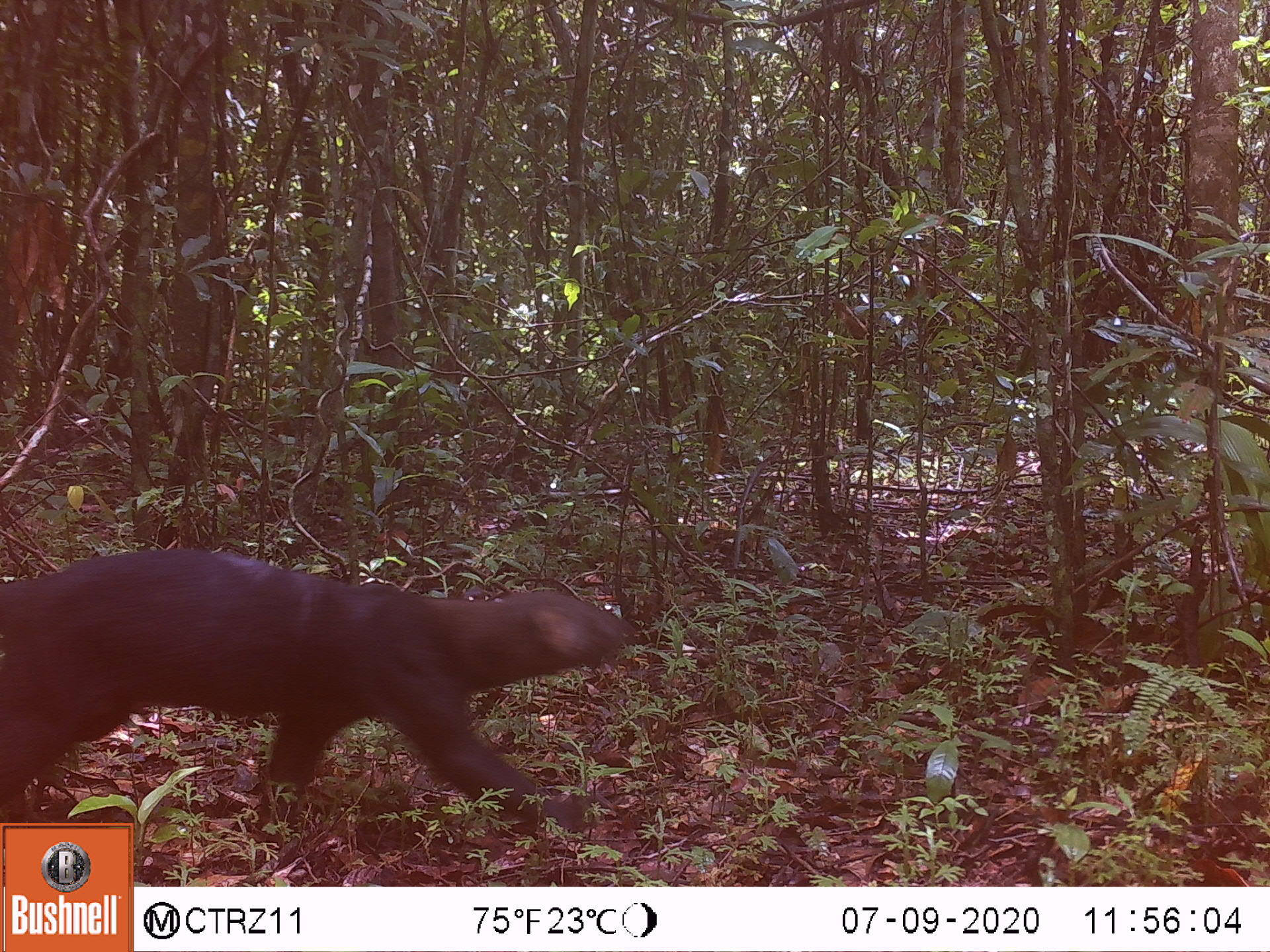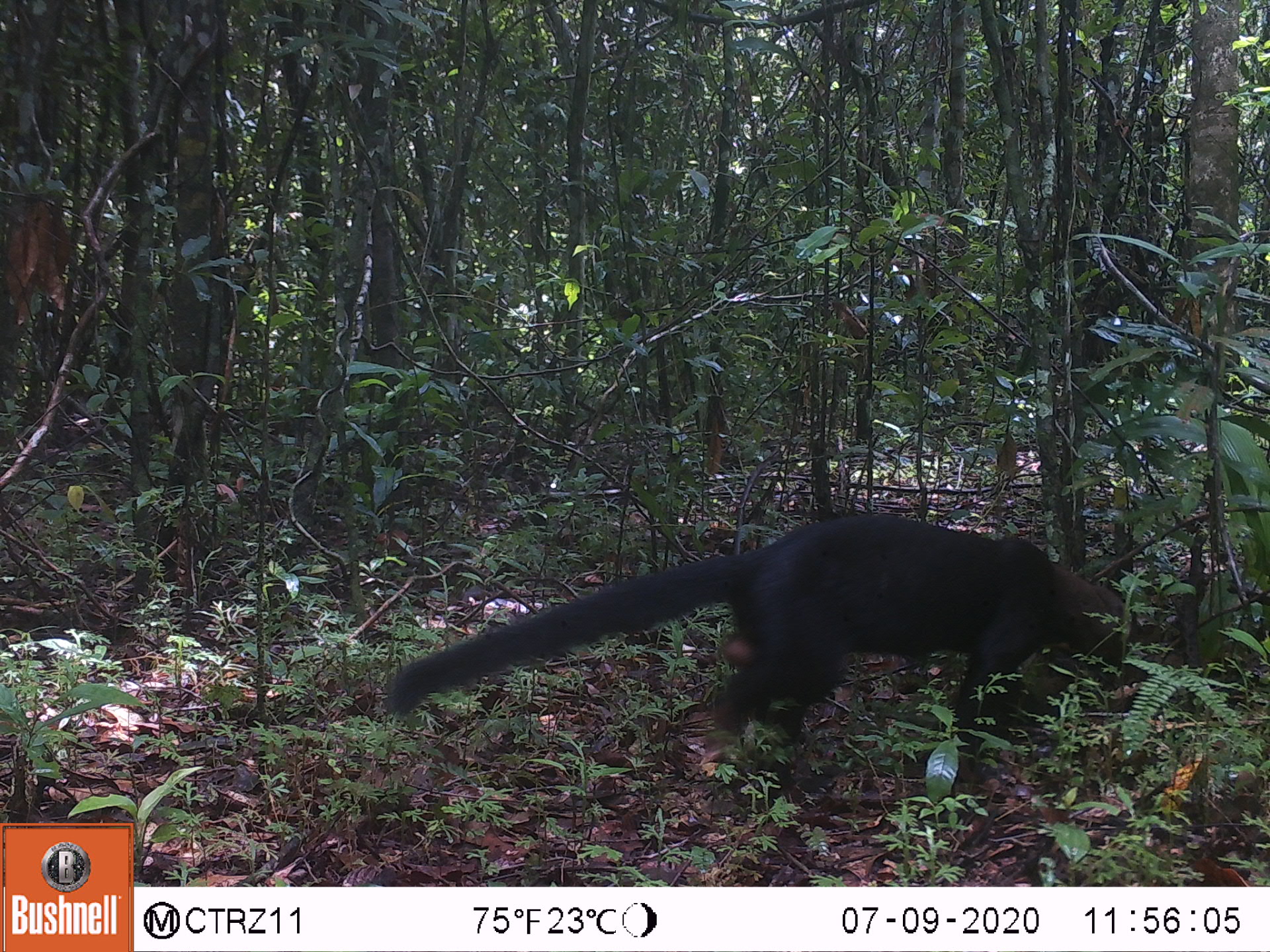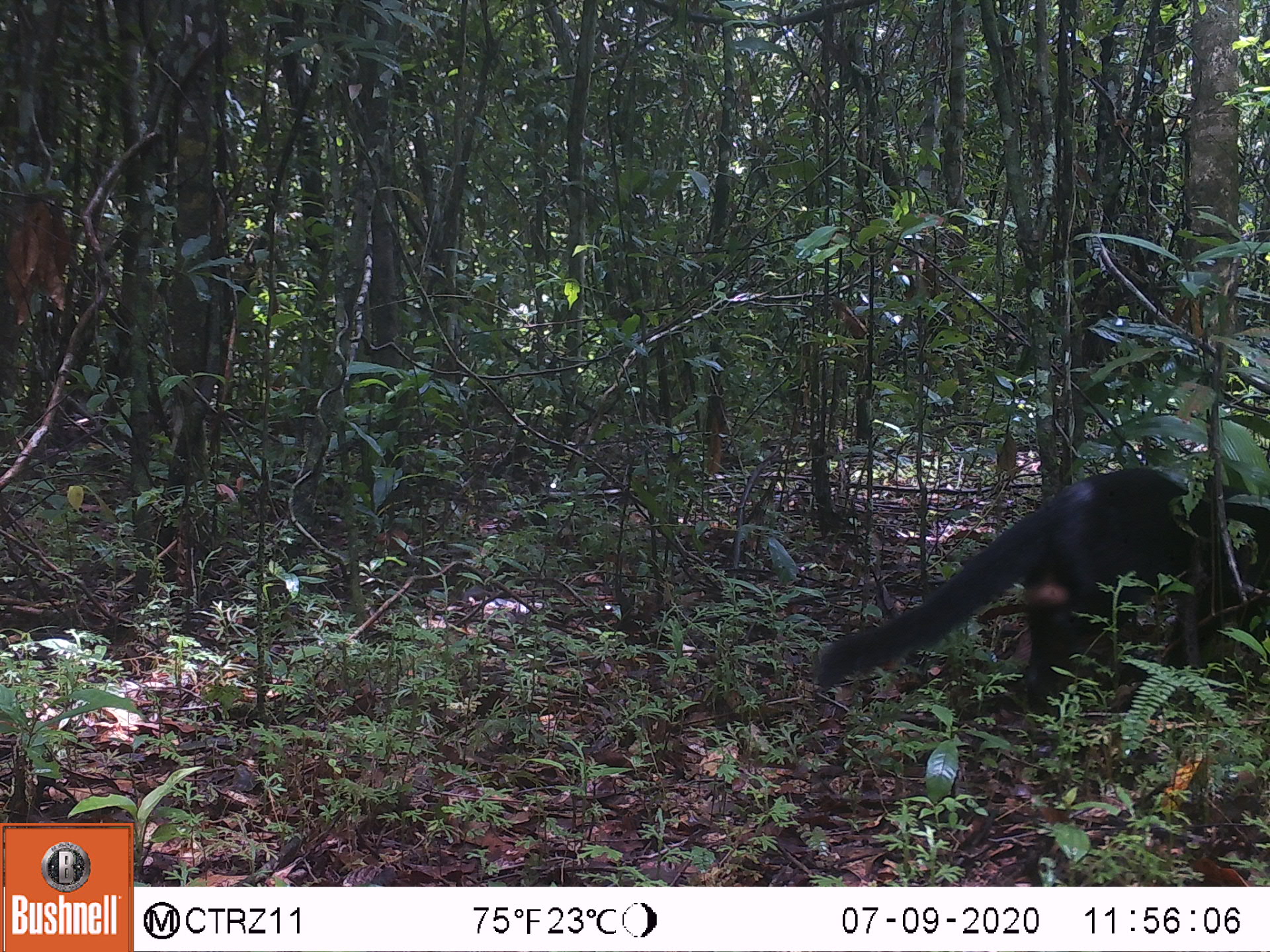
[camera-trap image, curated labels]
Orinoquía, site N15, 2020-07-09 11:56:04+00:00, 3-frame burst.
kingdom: Animalia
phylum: Chordata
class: Mammalia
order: Carnivora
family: Mustelidae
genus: Eira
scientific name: Eira barbara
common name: tayra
Tayra (Eira barbara).